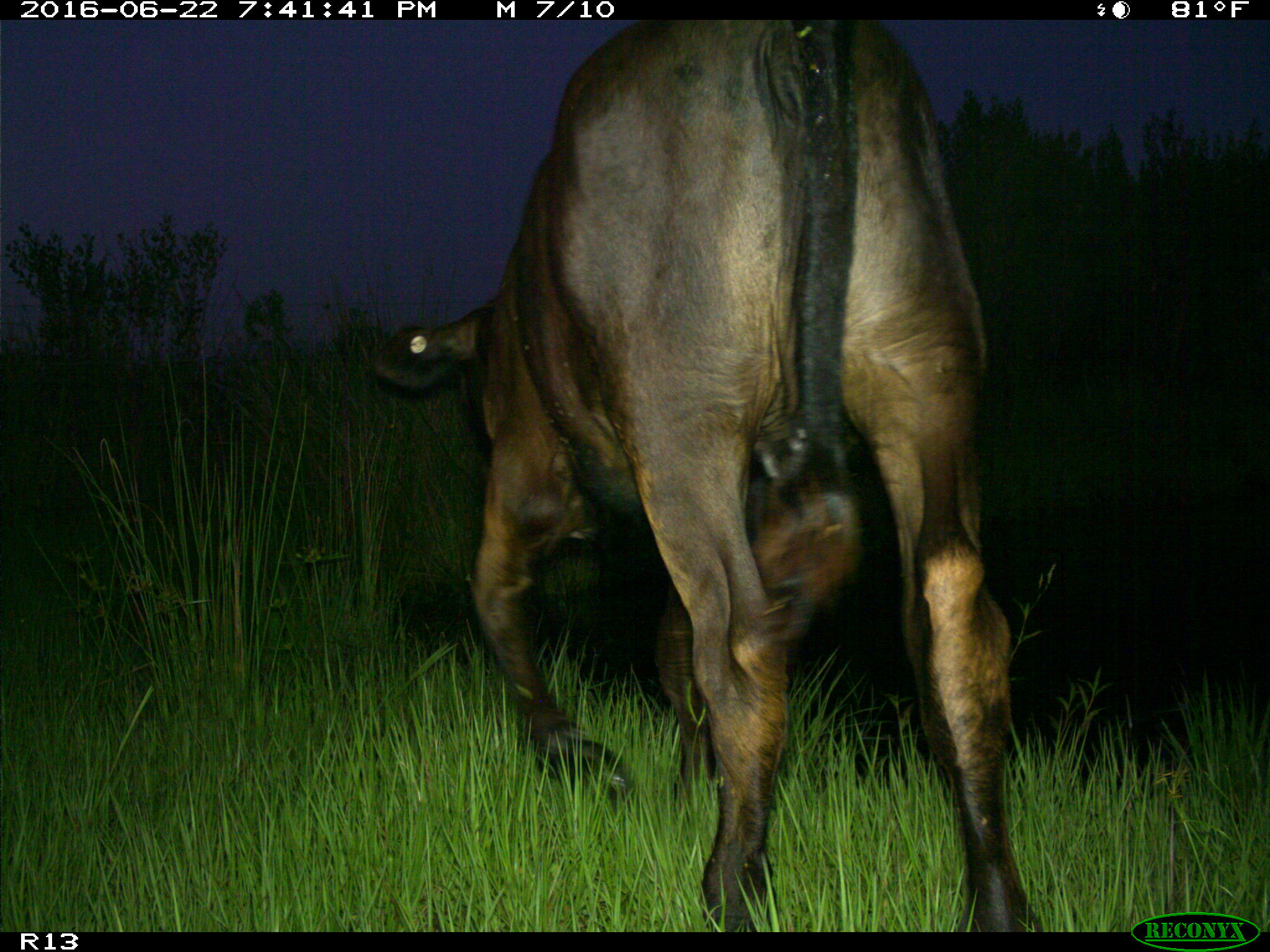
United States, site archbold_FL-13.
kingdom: Animalia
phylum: Chordata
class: Mammalia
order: Artiodactyla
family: Bovidae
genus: Bos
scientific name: Bos taurus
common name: domestic cow